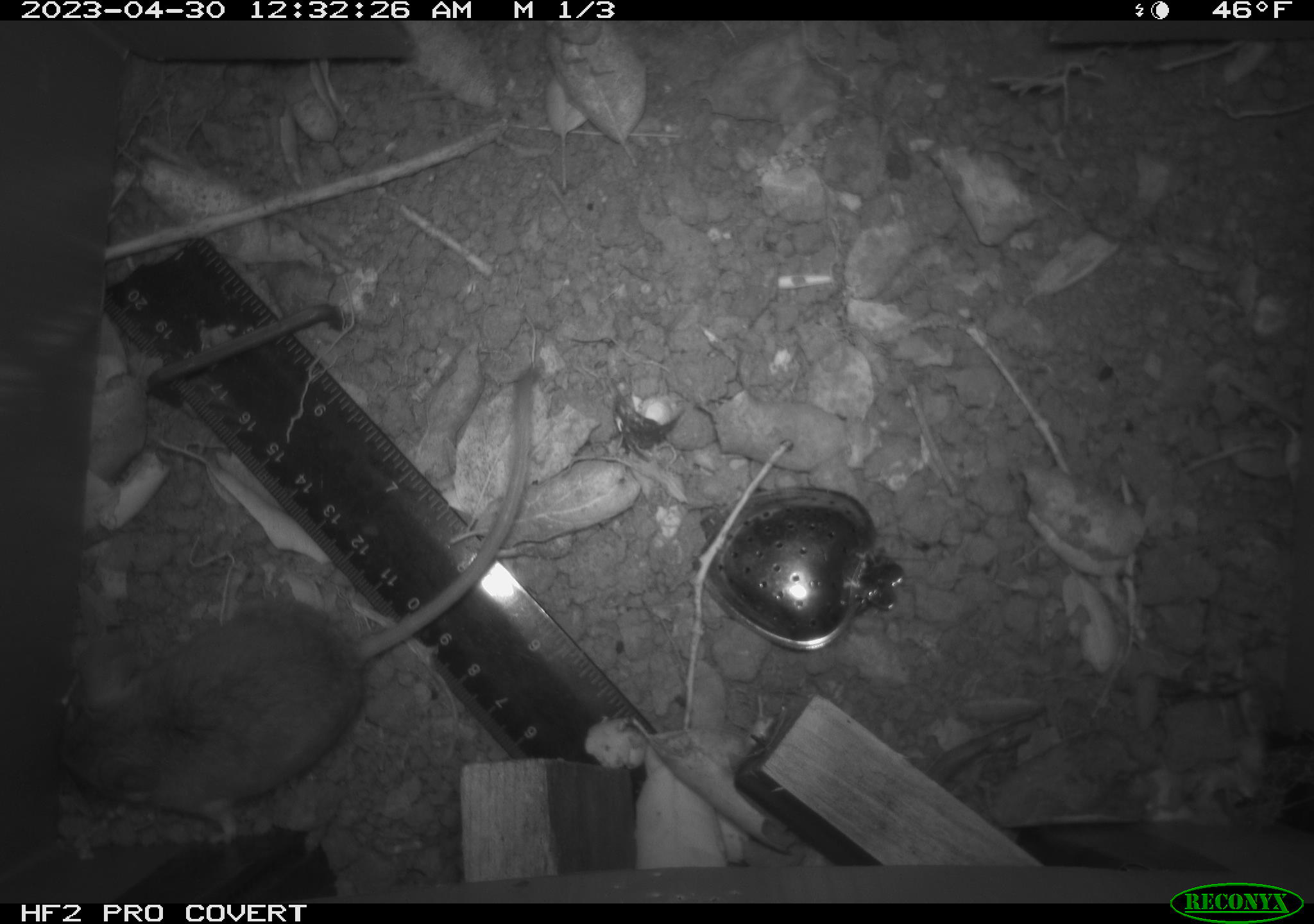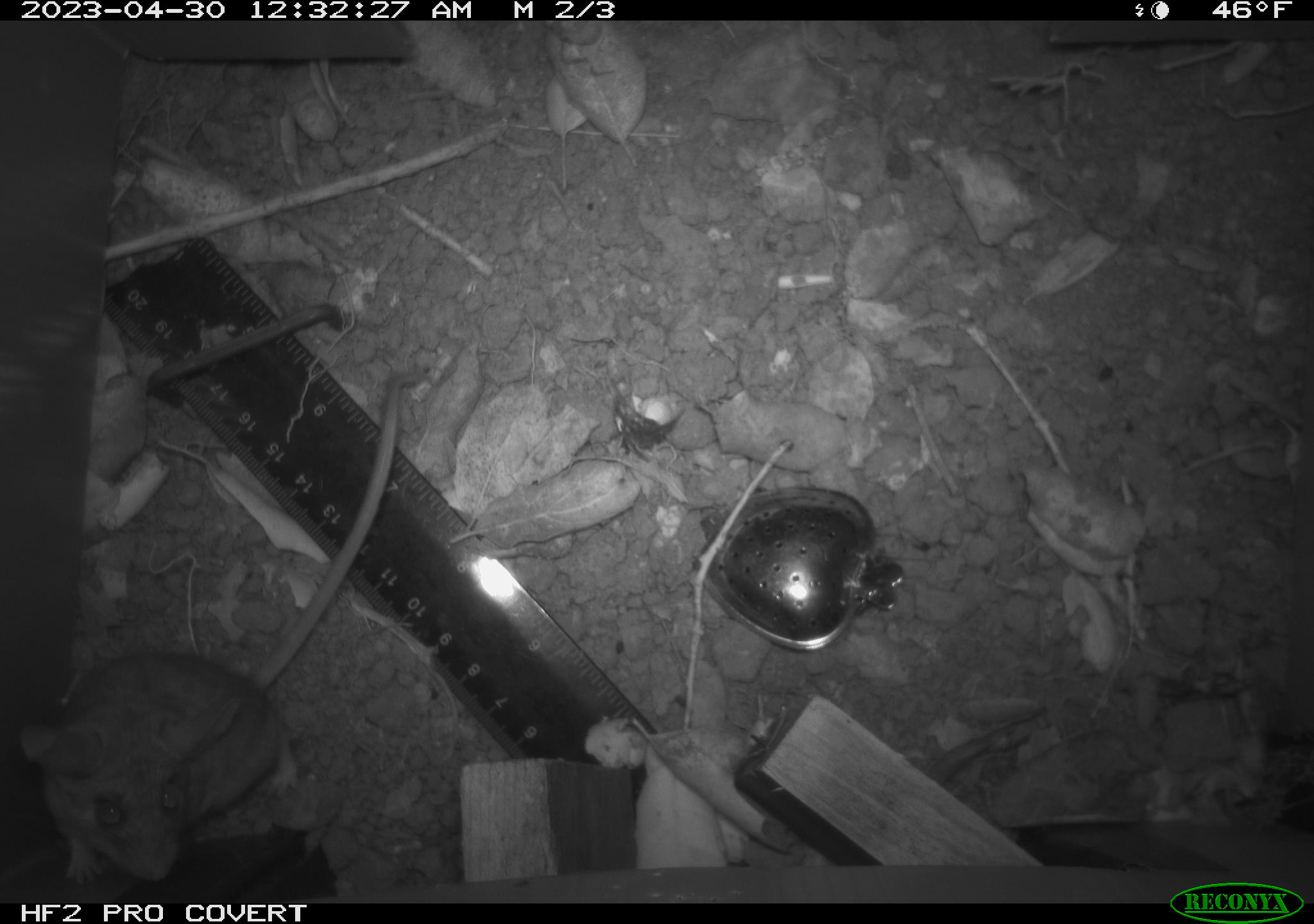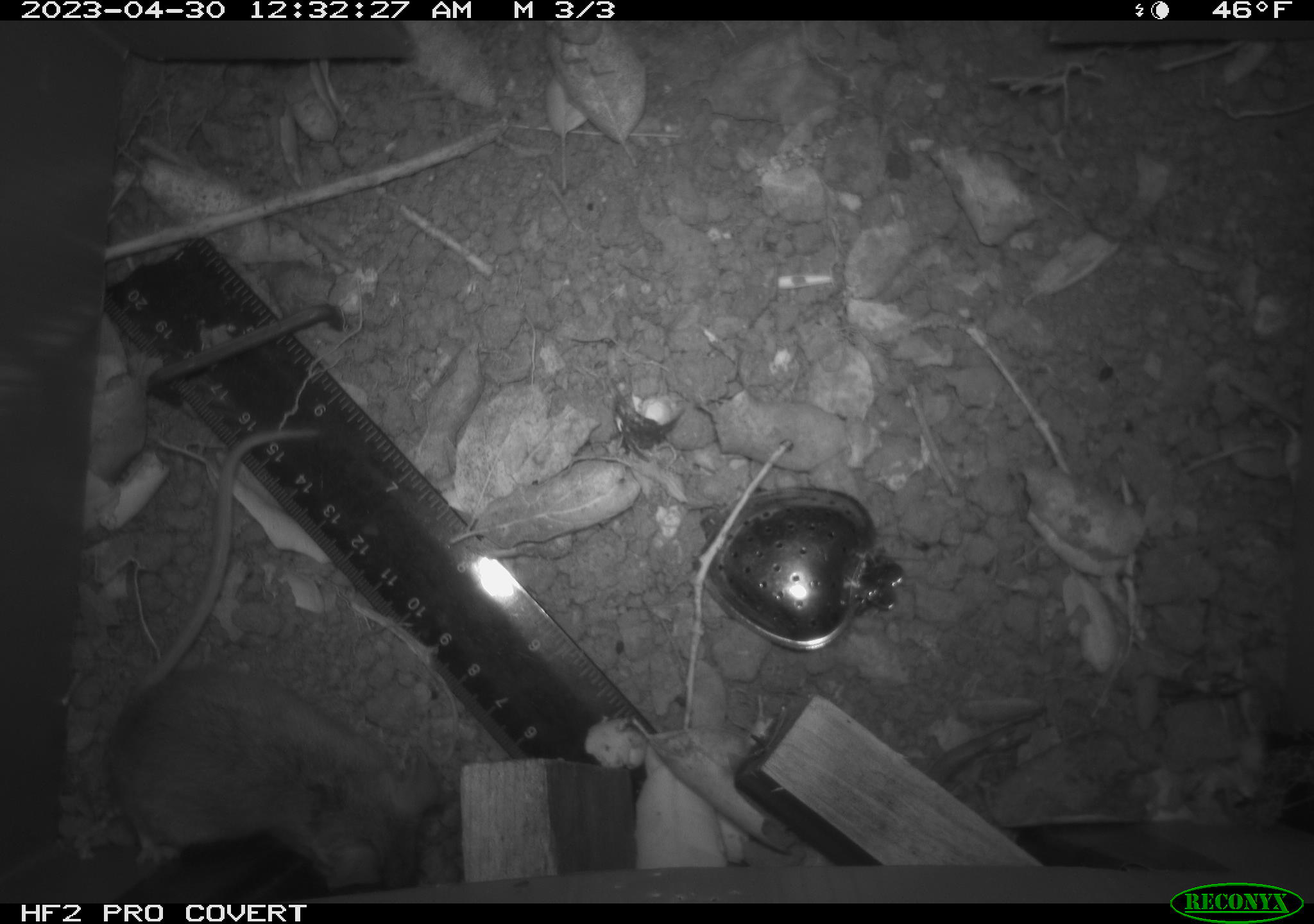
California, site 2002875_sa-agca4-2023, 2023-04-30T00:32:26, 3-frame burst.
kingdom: Animalia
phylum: Chordata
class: Mammalia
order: Rodentia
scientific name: Rodentia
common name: mouse species